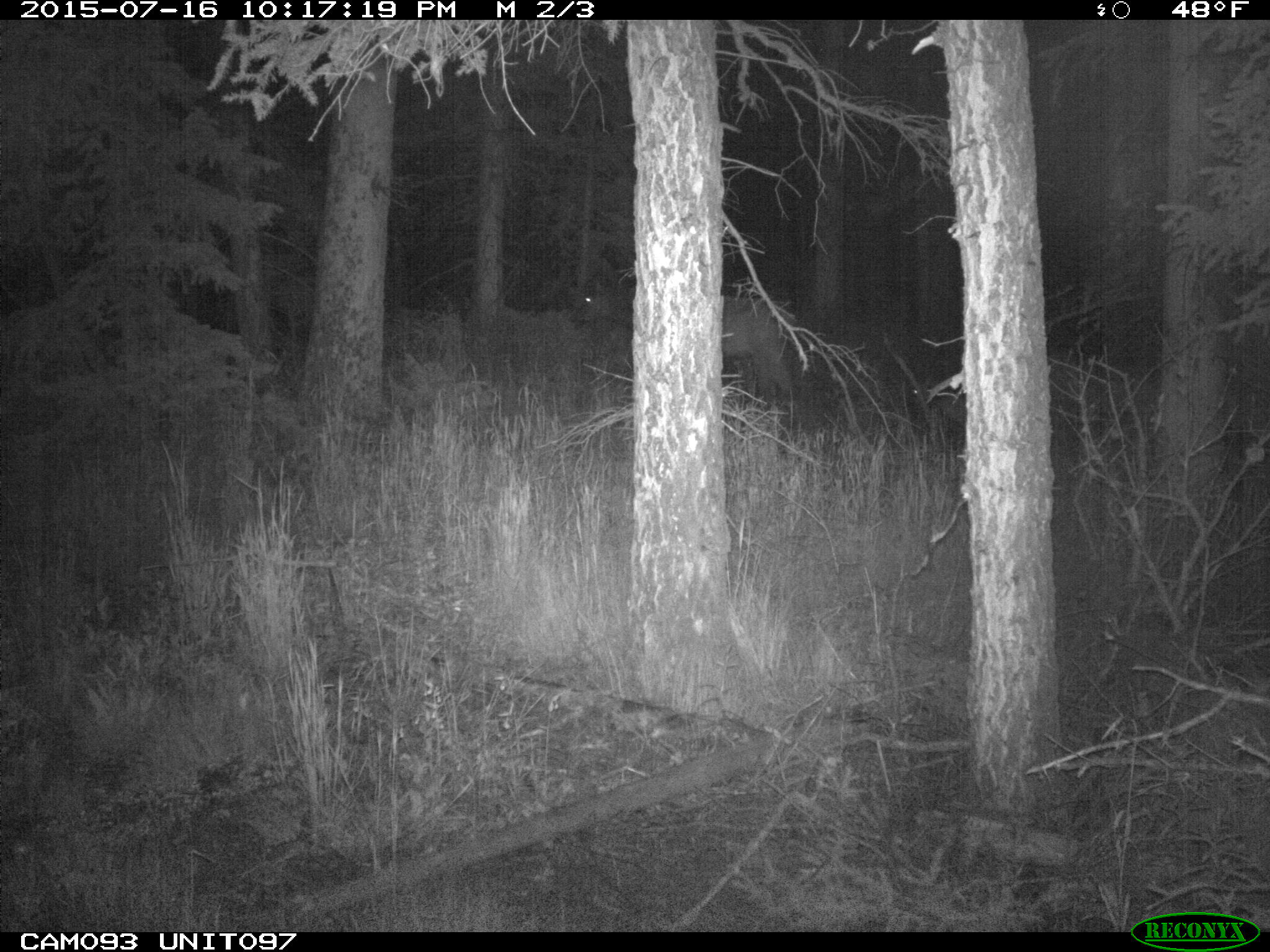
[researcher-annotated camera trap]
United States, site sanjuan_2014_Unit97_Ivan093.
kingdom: Animalia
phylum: Chordata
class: Mammalia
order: Artiodactyla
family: Cervidae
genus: Cervus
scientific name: Cervus elaphus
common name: red deer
Cervus elaphus (red deer).